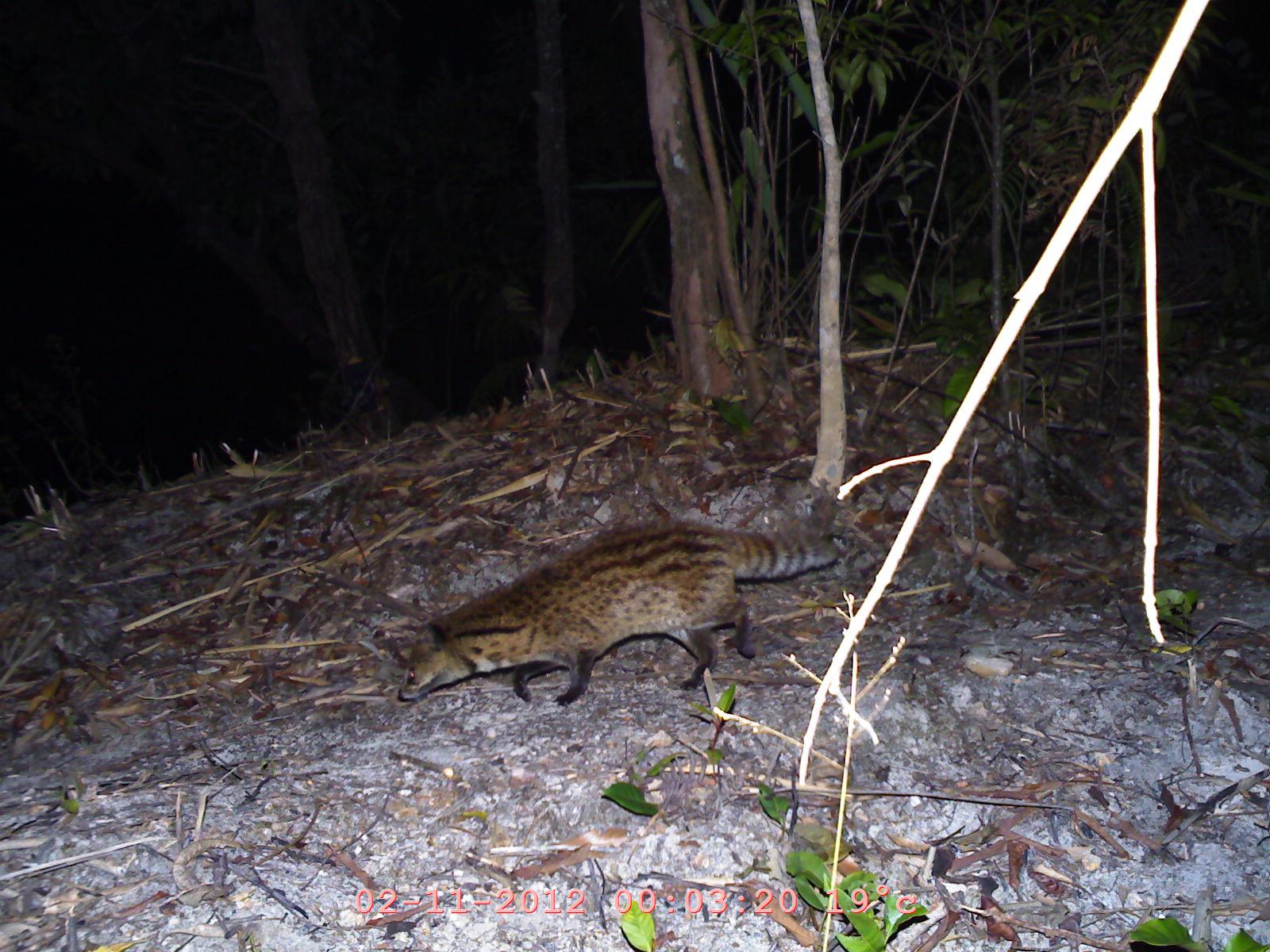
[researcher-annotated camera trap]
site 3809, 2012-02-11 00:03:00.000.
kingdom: Animalia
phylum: Chordata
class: Mammalia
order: Carnivora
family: Viverridae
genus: Viverricula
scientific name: Viverricula indica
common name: small indian civet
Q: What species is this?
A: Viverricula indica (small indian civet).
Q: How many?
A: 1.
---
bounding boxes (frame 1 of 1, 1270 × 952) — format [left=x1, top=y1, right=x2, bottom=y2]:
viverricula indica: [left=398, top=510, right=839, bottom=711]